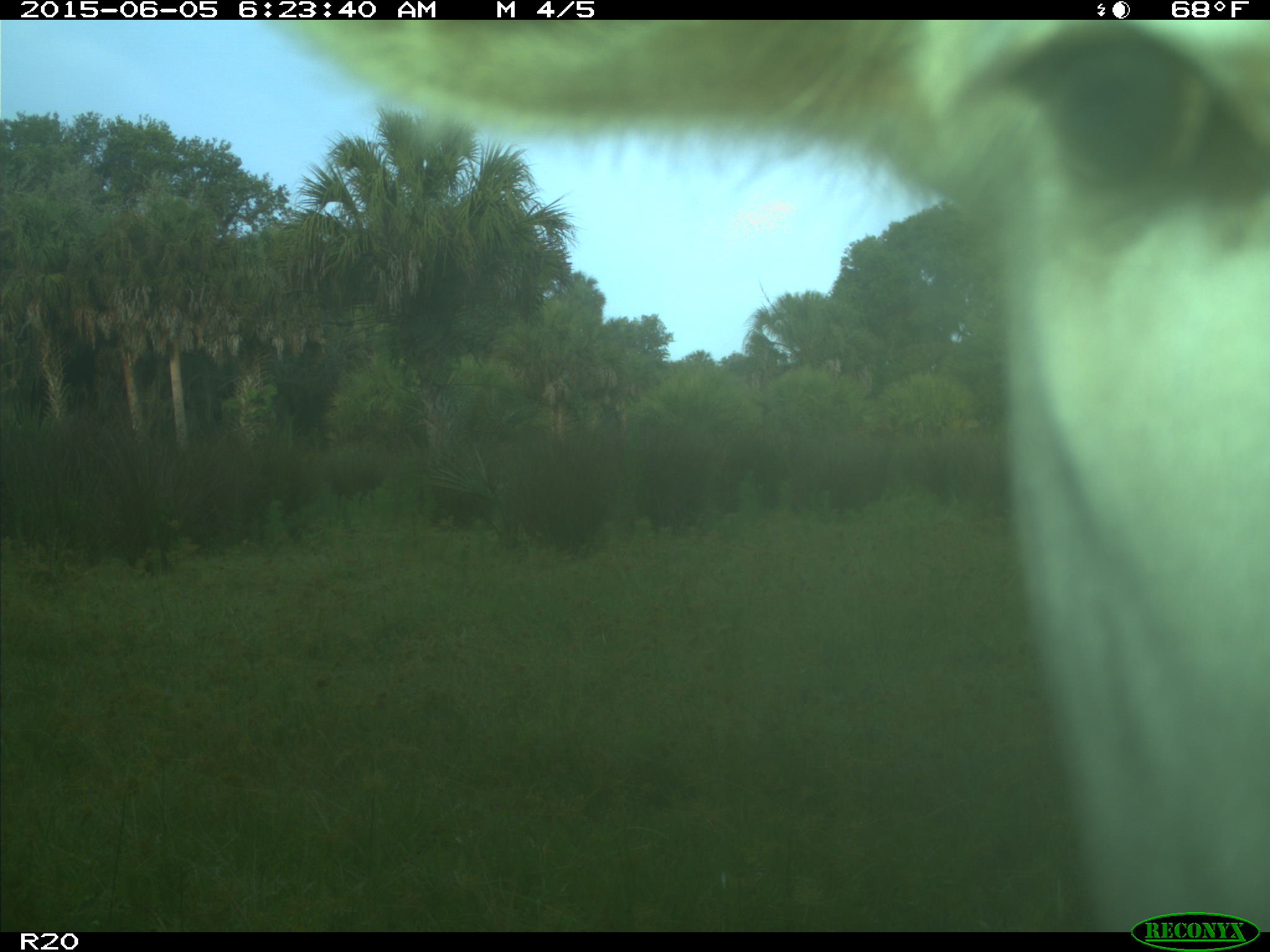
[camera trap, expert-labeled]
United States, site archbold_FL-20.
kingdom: Animalia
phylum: Chordata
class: Mammalia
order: Artiodactyla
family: Bovidae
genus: Bos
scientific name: Bos taurus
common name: domestic cow